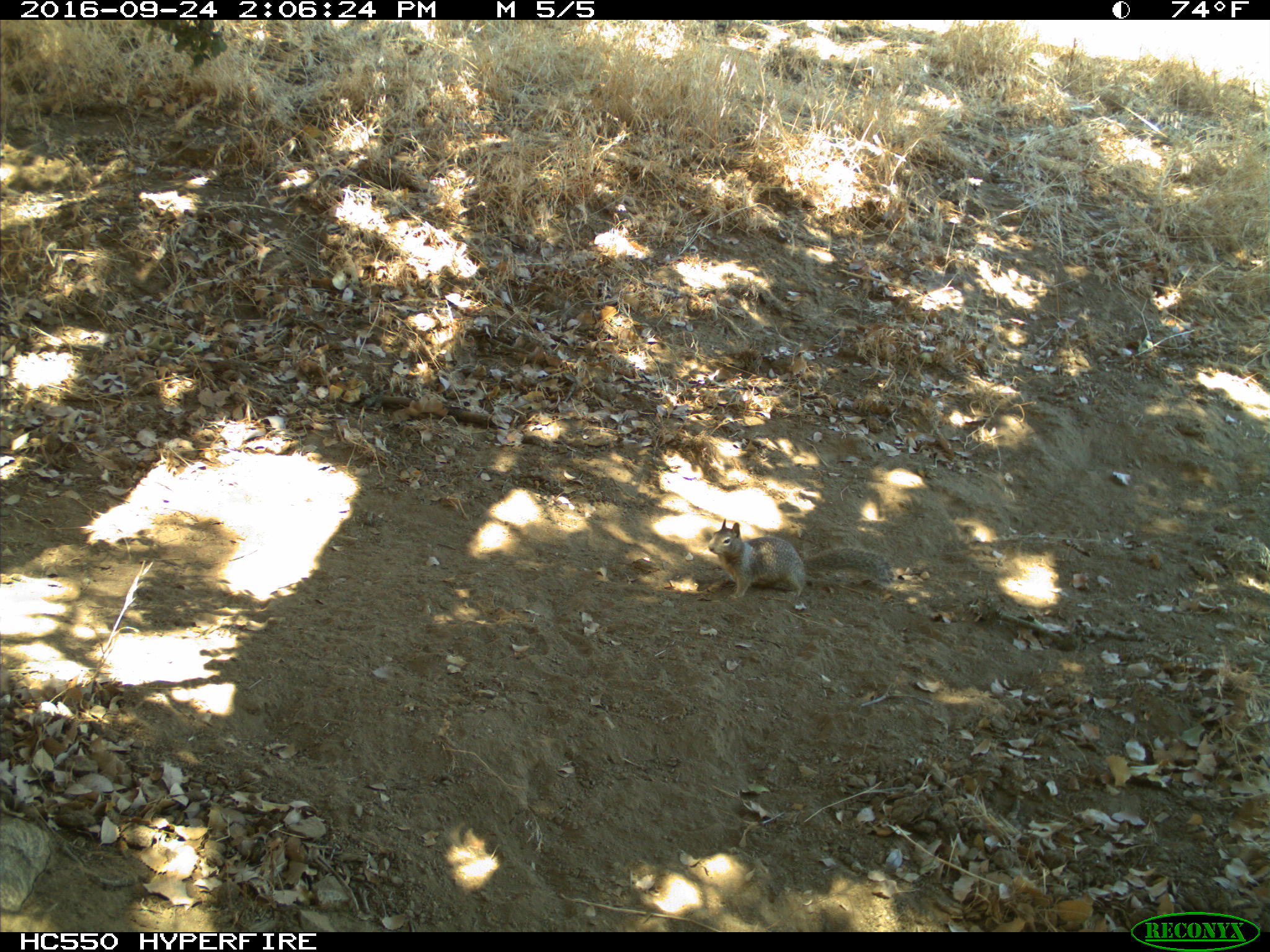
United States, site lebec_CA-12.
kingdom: Animalia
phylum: Chordata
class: Mammalia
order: Rodentia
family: Sciuridae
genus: Otospermophilus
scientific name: Otospermophilus beecheyi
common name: california ground squirrel